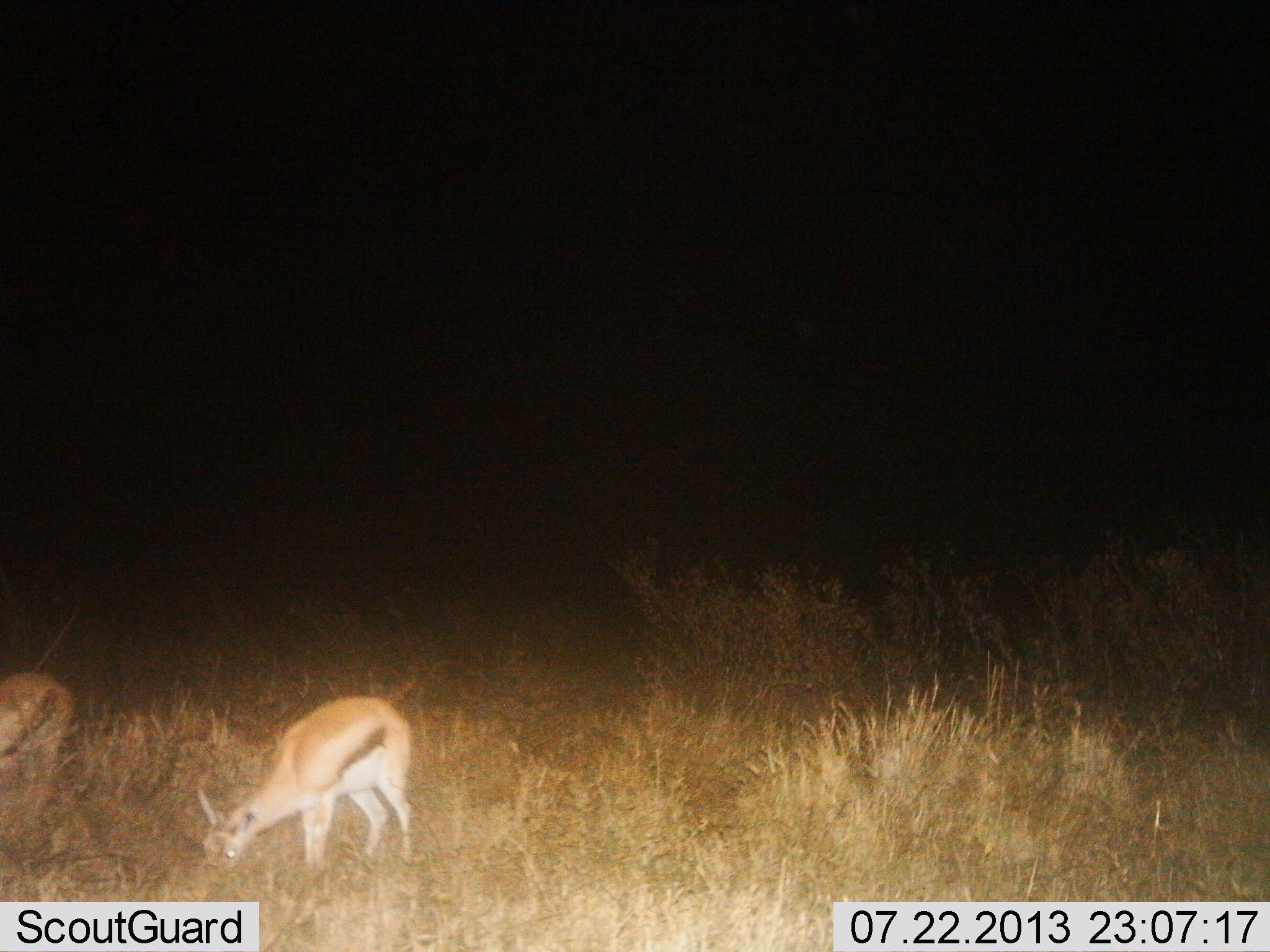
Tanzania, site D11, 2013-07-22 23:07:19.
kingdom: Animalia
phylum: Chordata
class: Mammalia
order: Artiodactyla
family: Bovidae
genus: Eudorcas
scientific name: Eudorcas thomsonii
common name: thomson's gazelle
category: gazellethomsons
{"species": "gazellethomsons (thomson's gazelle) (Eudorcas thomsonii)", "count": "2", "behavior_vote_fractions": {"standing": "30%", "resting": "0%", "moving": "0%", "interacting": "0%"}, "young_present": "0%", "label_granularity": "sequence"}